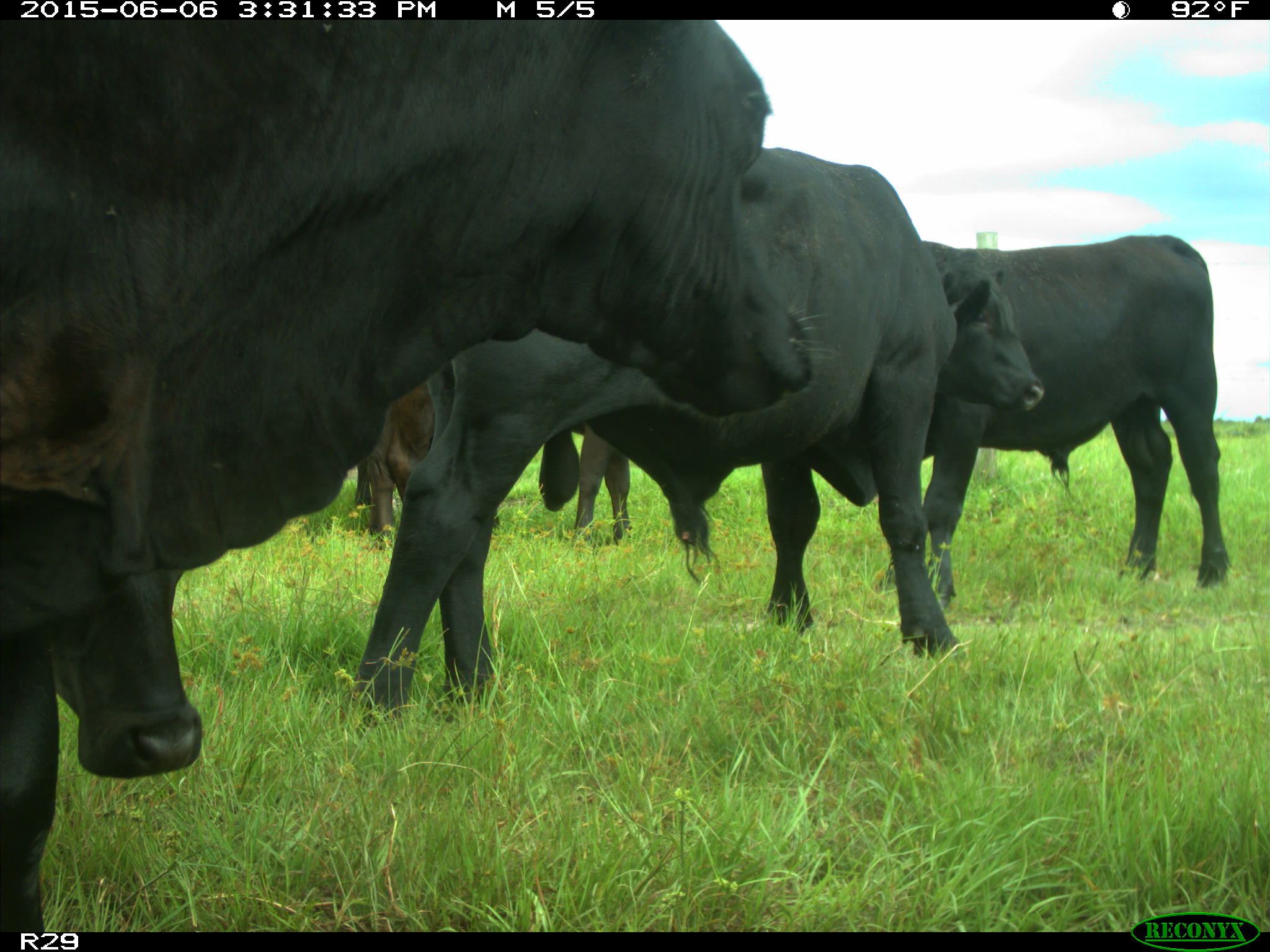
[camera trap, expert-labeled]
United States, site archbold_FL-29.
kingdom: Animalia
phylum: Chordata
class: Mammalia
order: Artiodactyla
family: Bovidae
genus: Bos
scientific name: Bos taurus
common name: domestic cow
Bos taurus (domestic cow).